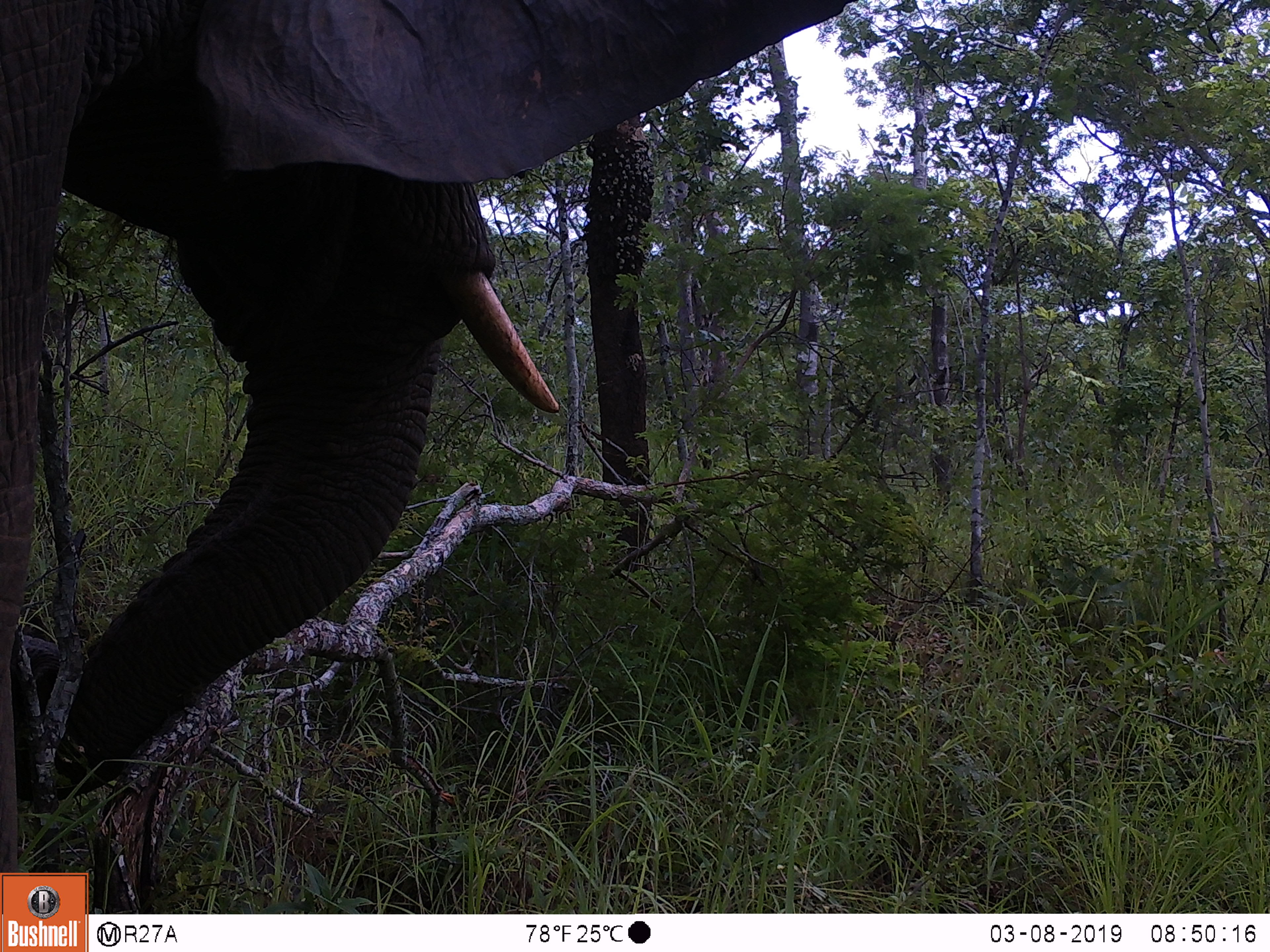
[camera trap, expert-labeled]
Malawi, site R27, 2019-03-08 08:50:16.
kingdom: Animalia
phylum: Chordata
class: Mammalia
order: Proboscidea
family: Elephantidae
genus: Loxodonta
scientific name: Loxodonta africana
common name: african savanna elephant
African savanna elephant (Loxodonta africana), count 1.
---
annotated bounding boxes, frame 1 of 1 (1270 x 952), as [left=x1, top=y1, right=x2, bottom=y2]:
african savanna elephant: [left=2, top=0, right=858, bottom=868]